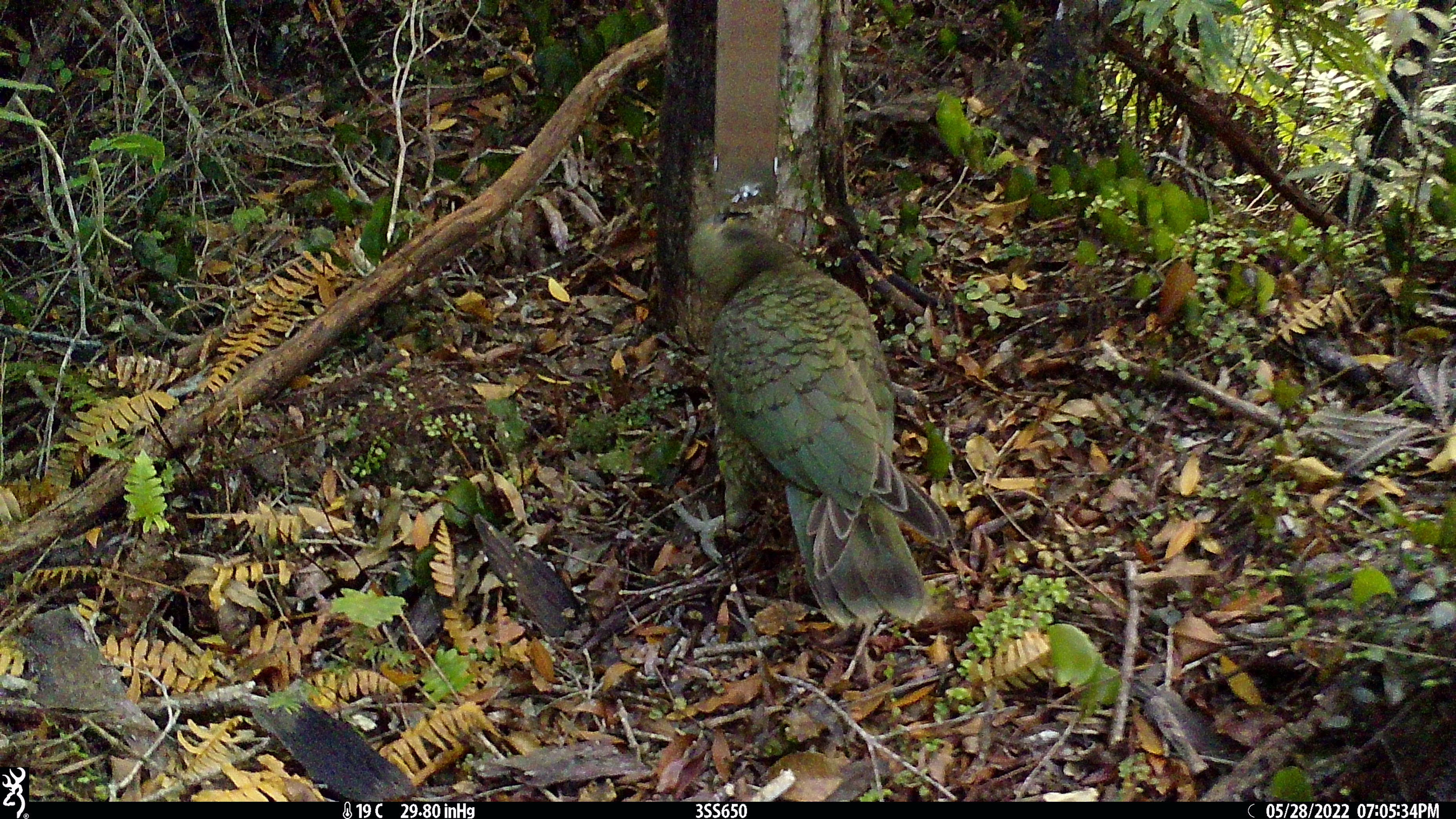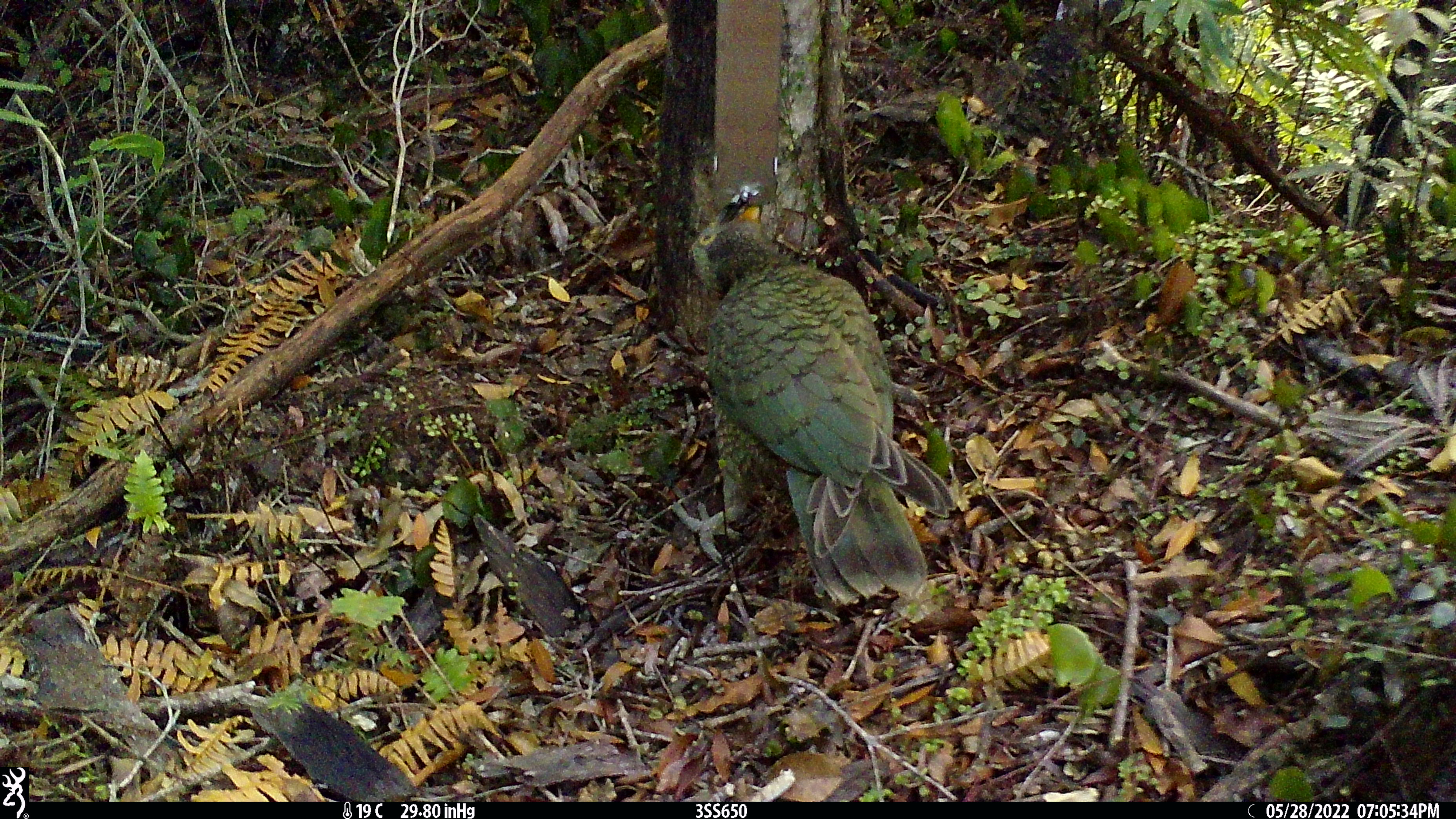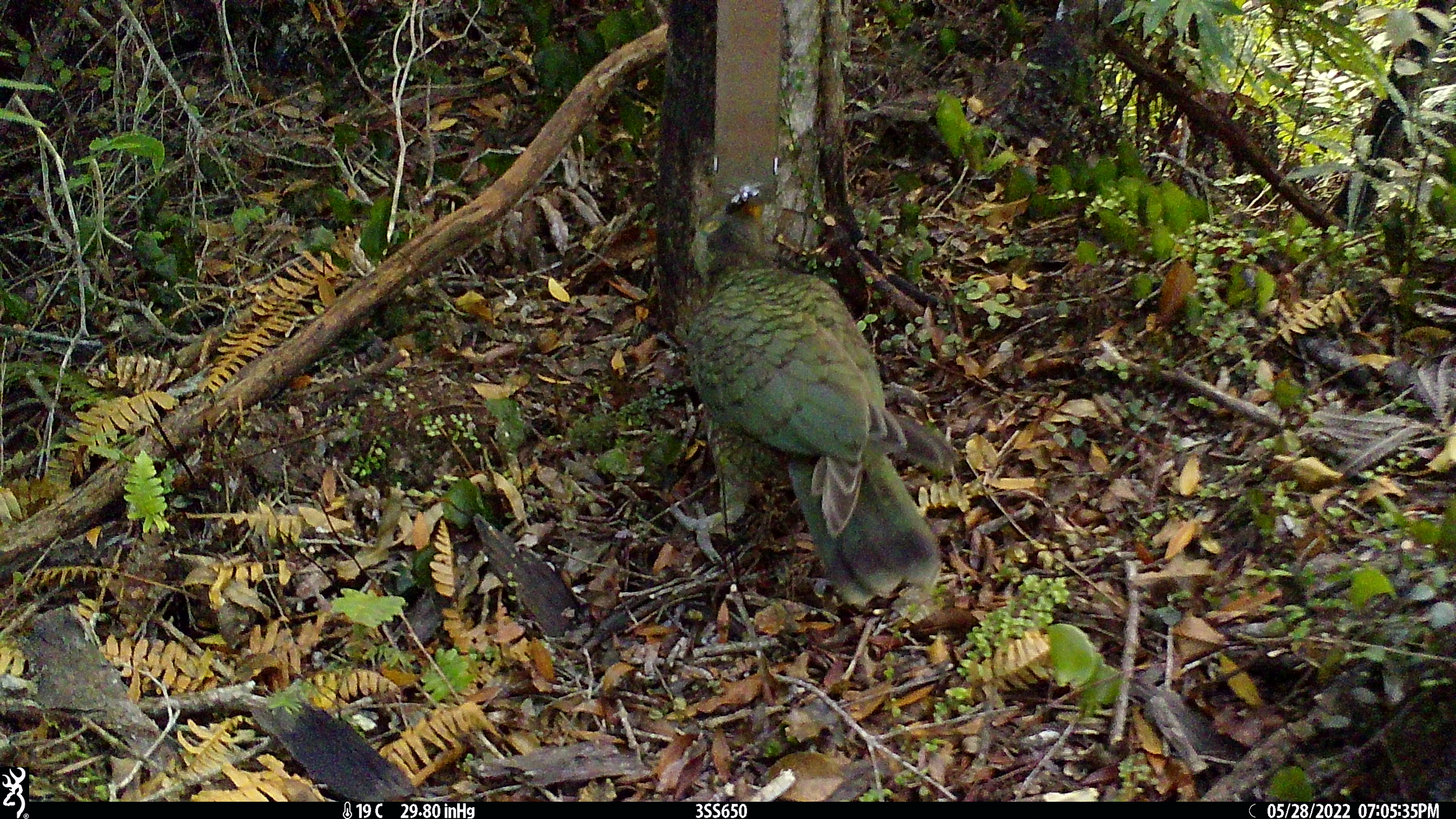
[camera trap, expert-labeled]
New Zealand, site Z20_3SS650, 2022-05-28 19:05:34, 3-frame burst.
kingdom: Animalia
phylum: Chordata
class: Aves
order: Psittaciformes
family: Strigopidae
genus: Nestor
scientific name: Nestor notabilis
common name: kea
Kea (Nestor notabilis).